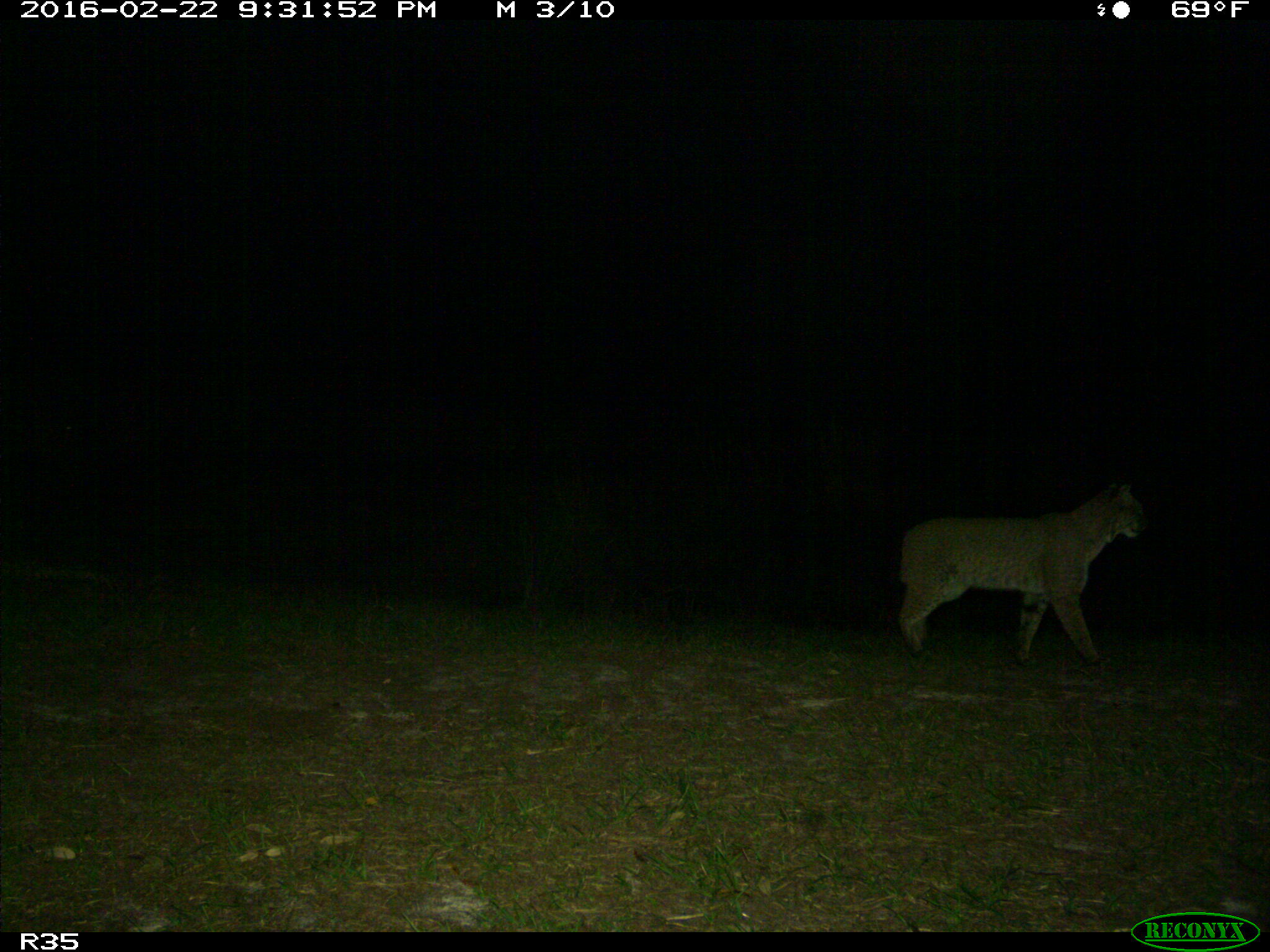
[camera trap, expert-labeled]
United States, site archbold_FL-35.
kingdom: Animalia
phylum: Chordata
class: Mammalia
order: Carnivora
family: Felidae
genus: Lynx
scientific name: Lynx rufus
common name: bobcat